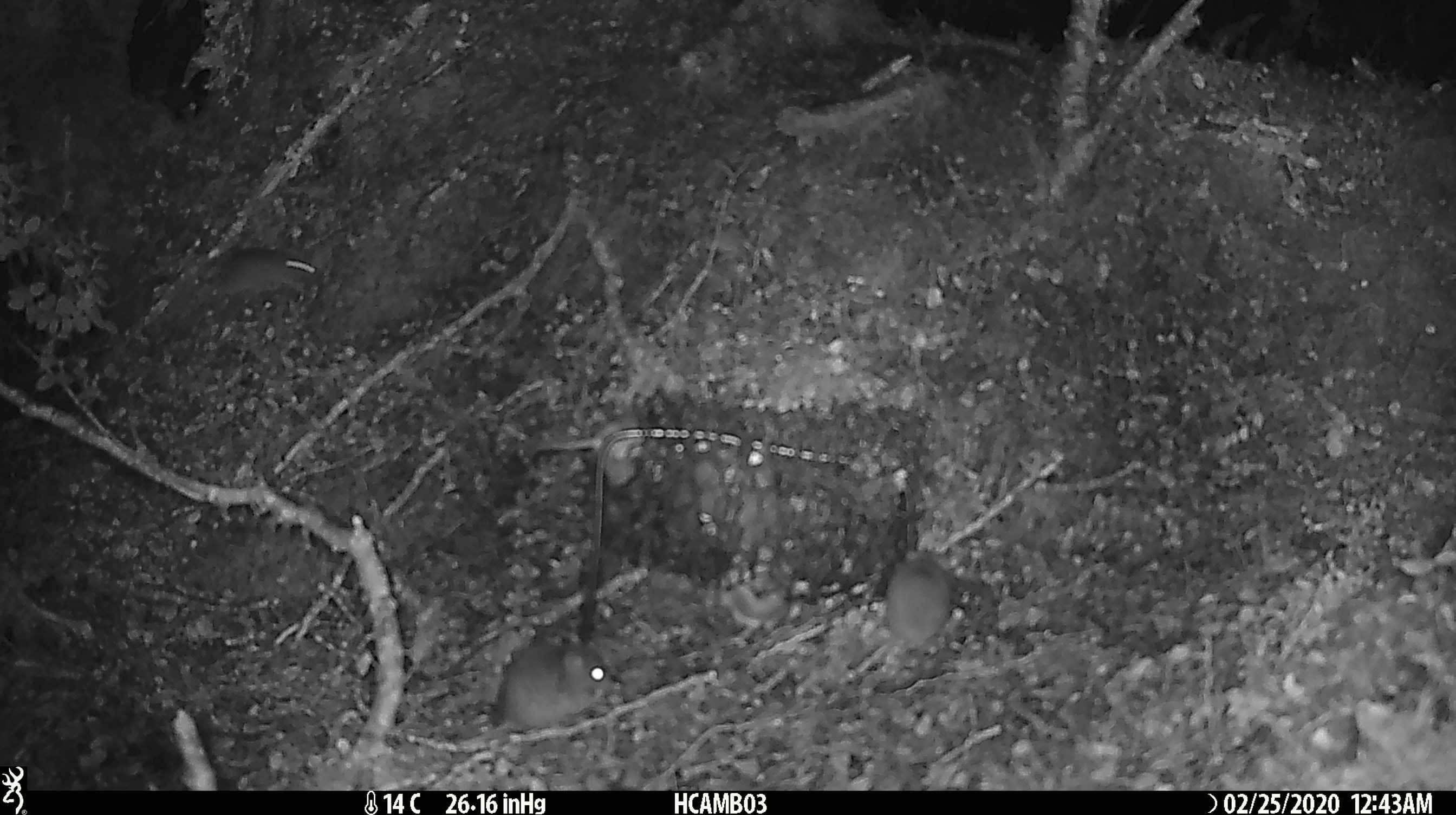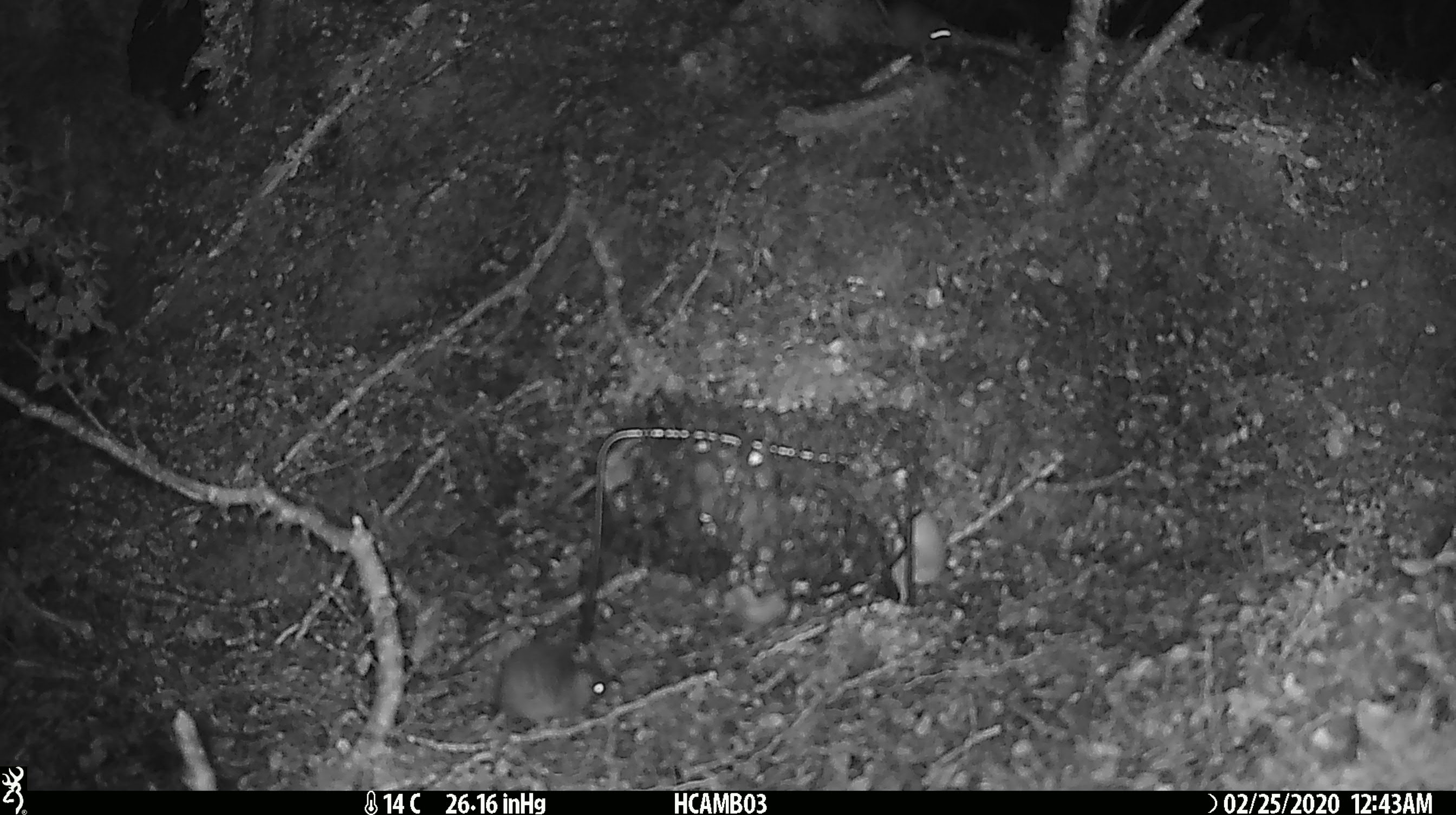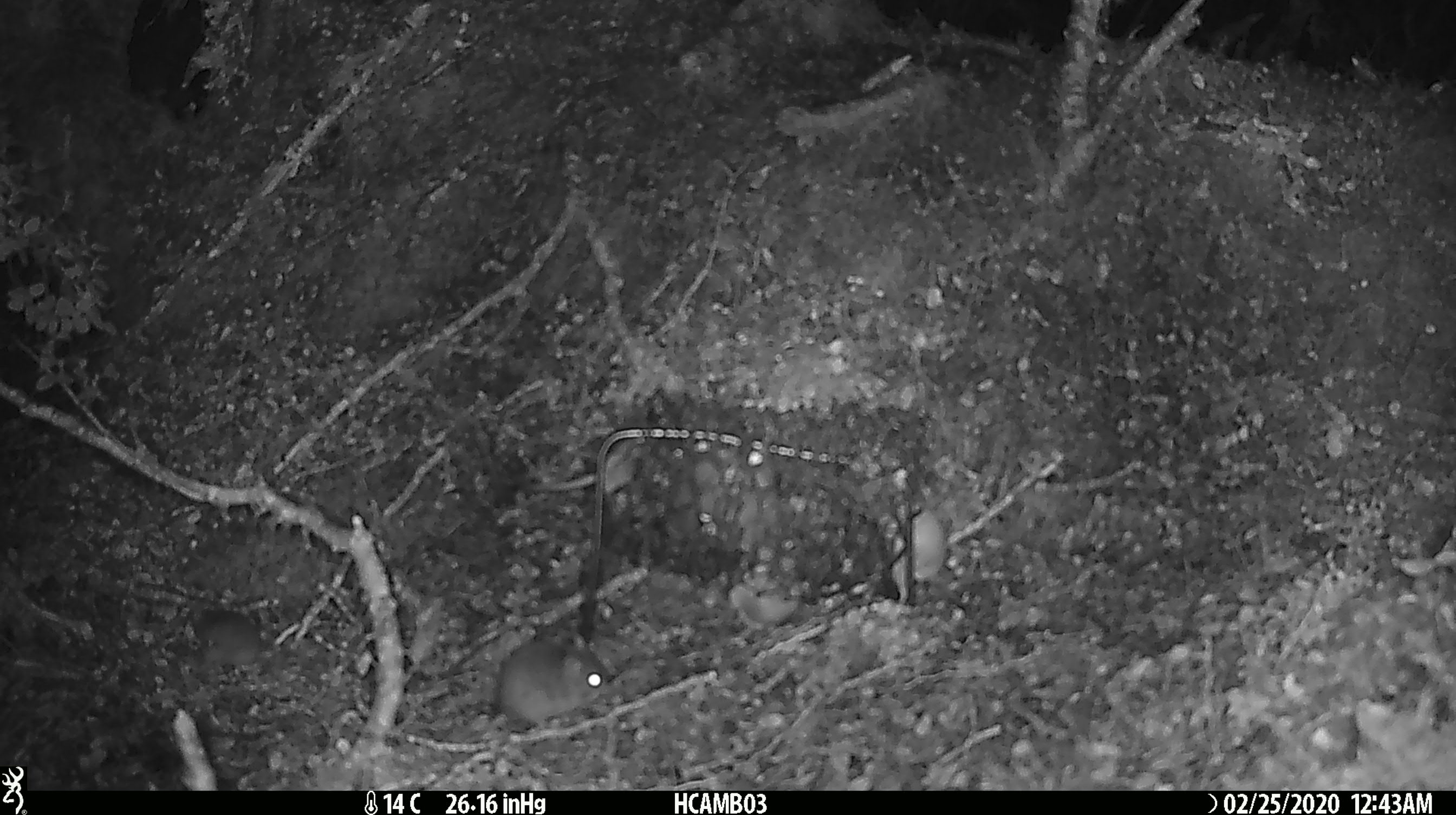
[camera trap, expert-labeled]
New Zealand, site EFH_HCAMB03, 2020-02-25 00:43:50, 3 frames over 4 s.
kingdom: Animalia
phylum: Chordata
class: Mammalia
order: Rodentia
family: Muridae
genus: Mus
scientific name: Mus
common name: mouse